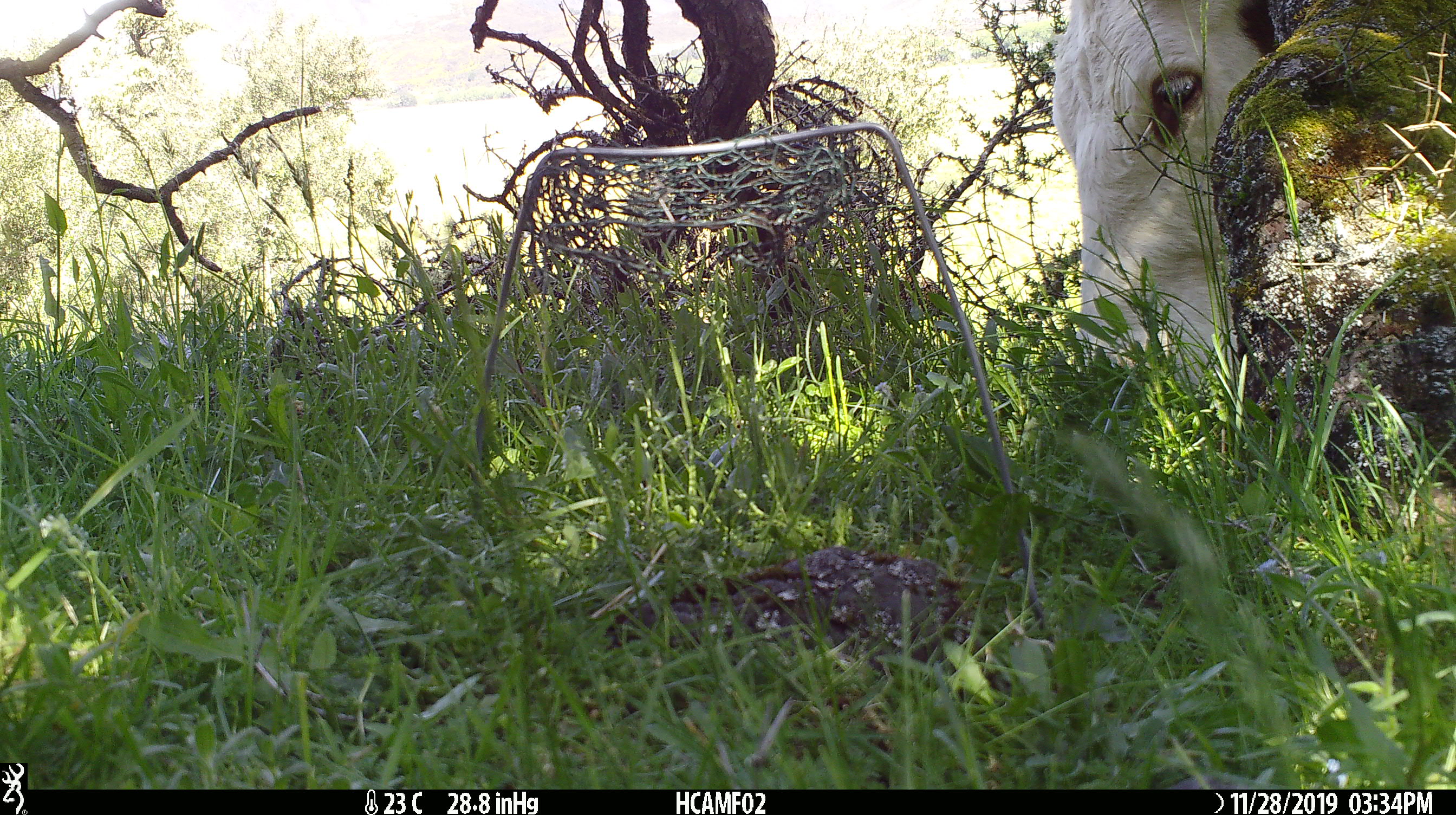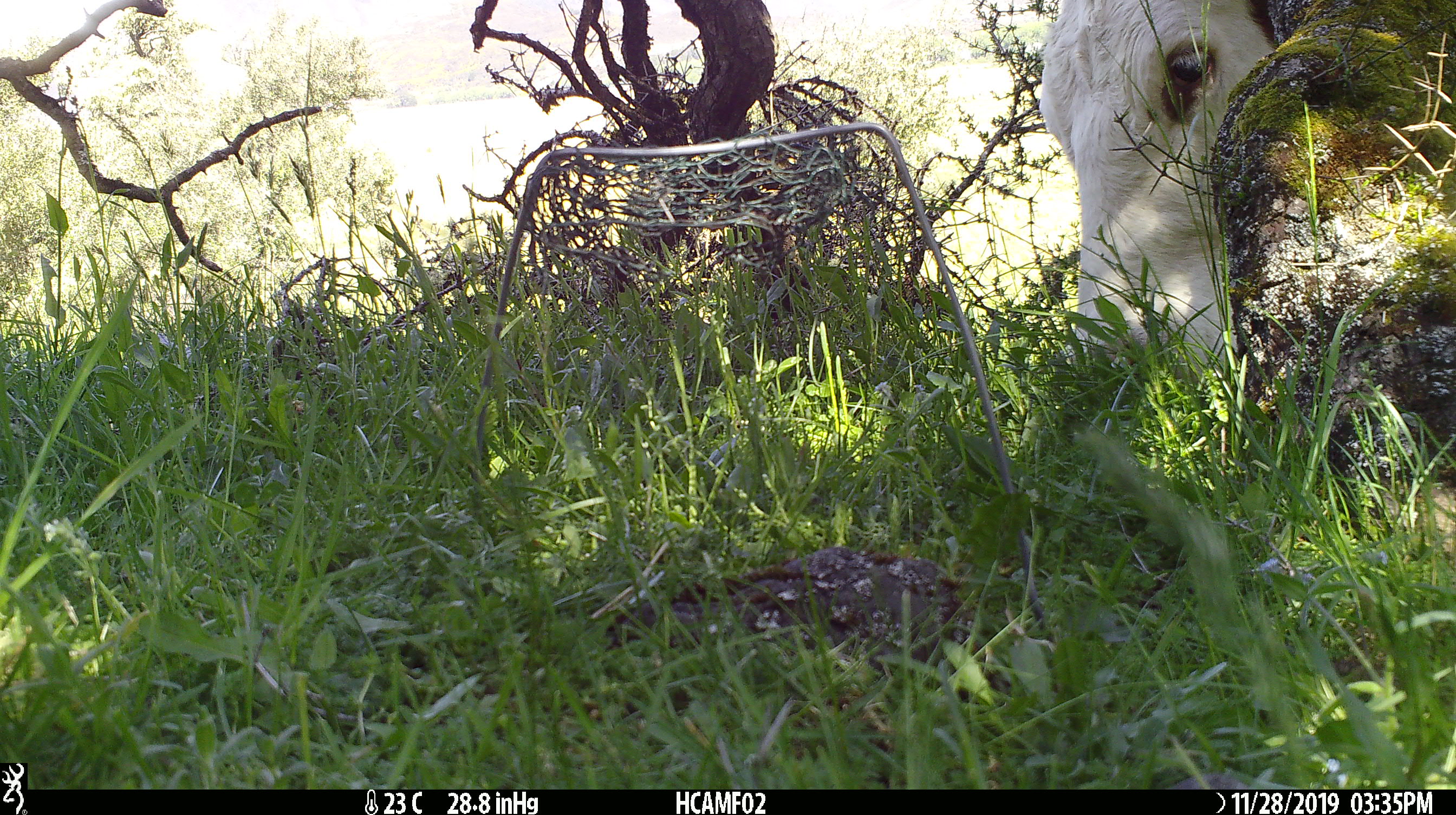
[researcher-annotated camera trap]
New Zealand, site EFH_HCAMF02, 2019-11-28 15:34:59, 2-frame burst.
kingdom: Animalia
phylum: Chordata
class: Mammalia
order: Artiodactyla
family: Bovidae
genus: Bos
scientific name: Bos taurus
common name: domestic cow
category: cow